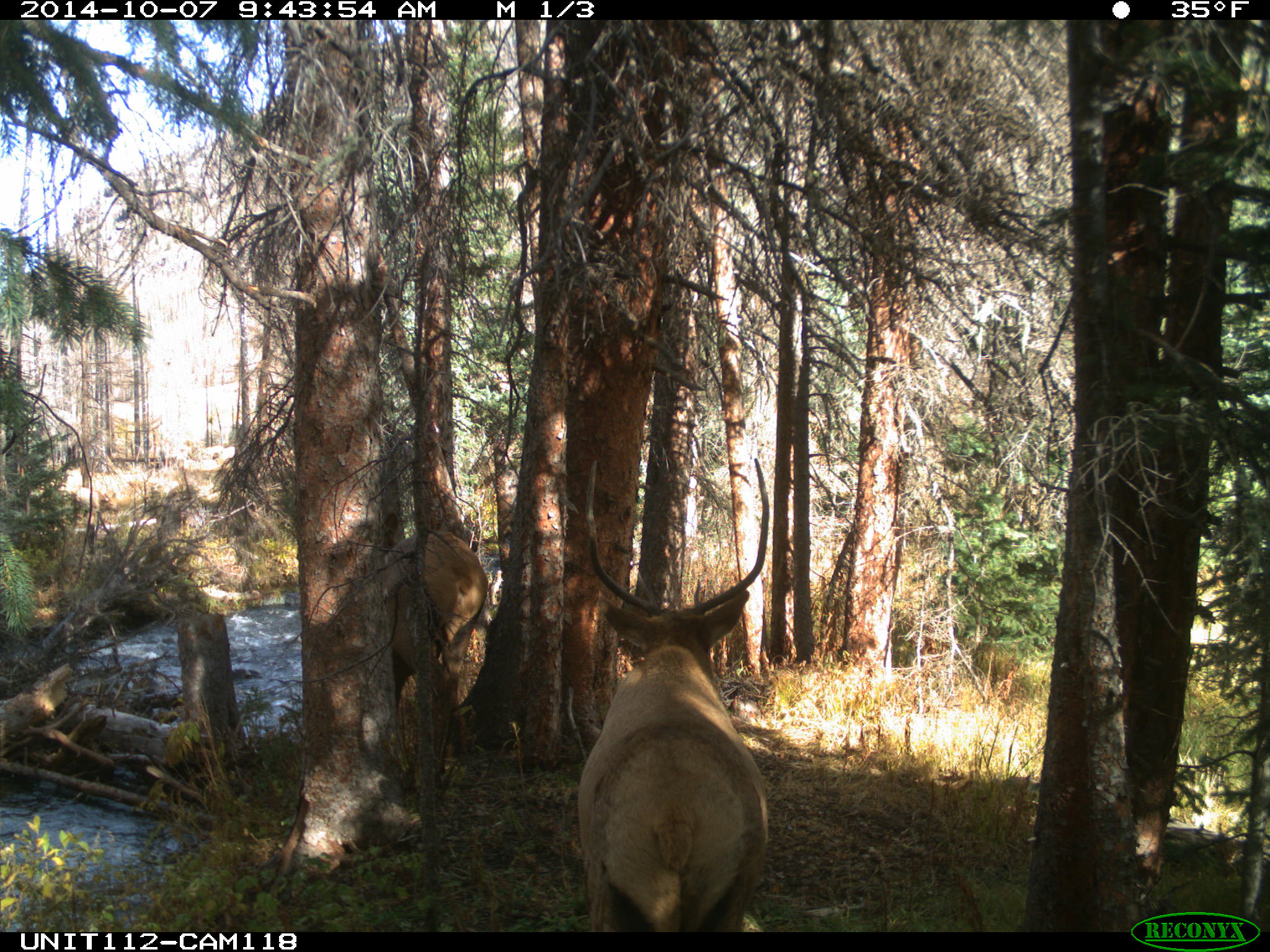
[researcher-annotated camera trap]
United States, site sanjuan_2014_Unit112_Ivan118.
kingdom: Animalia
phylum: Chordata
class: Mammalia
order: Artiodactyla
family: Cervidae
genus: Cervus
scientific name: Cervus elaphus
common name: red deer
Cervus elaphus (red deer).